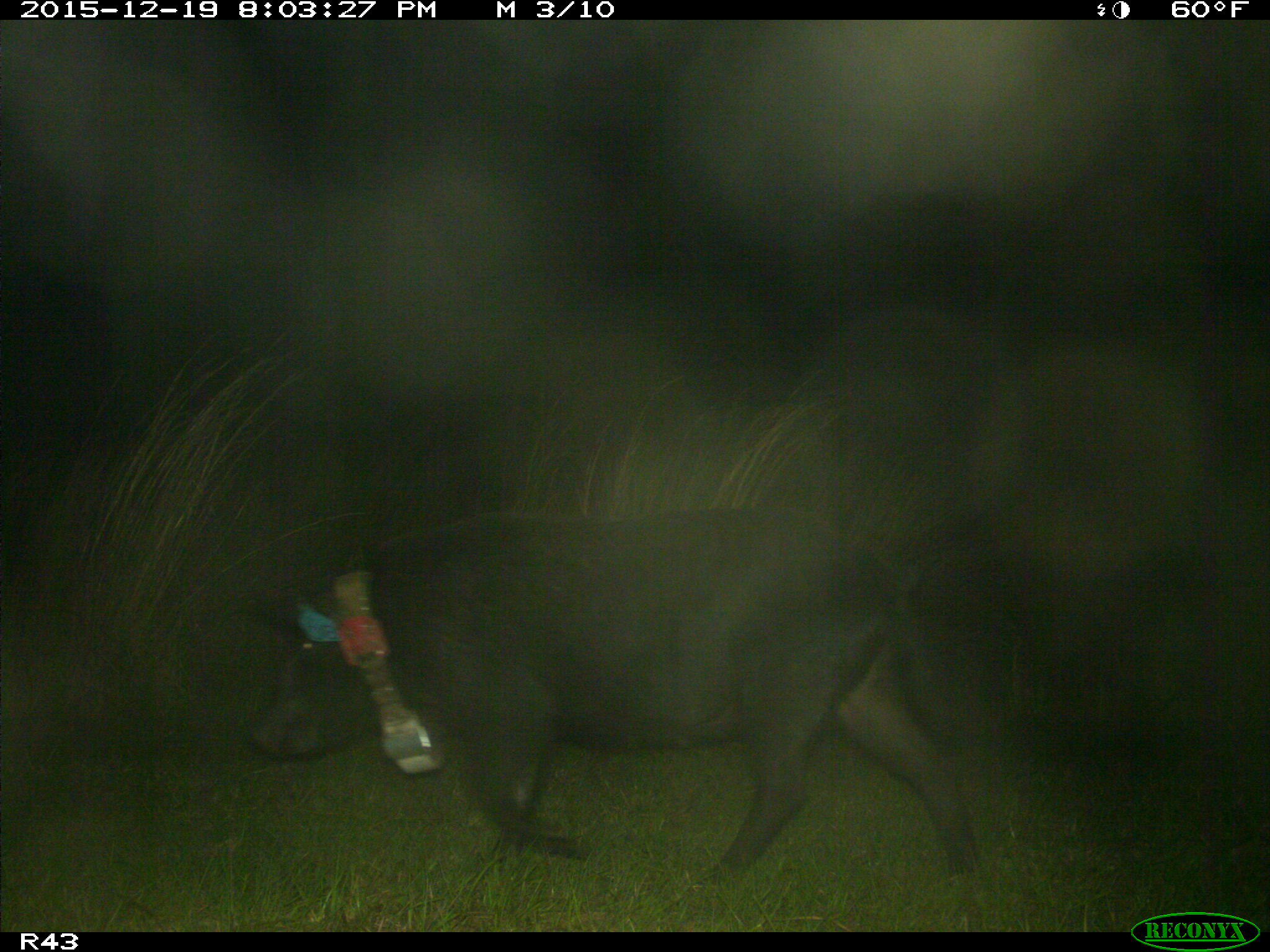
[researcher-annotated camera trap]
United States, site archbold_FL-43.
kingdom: Animalia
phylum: Chordata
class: Mammalia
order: Artiodactyla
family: Suidae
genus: Sus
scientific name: Sus scrofa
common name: wild boar